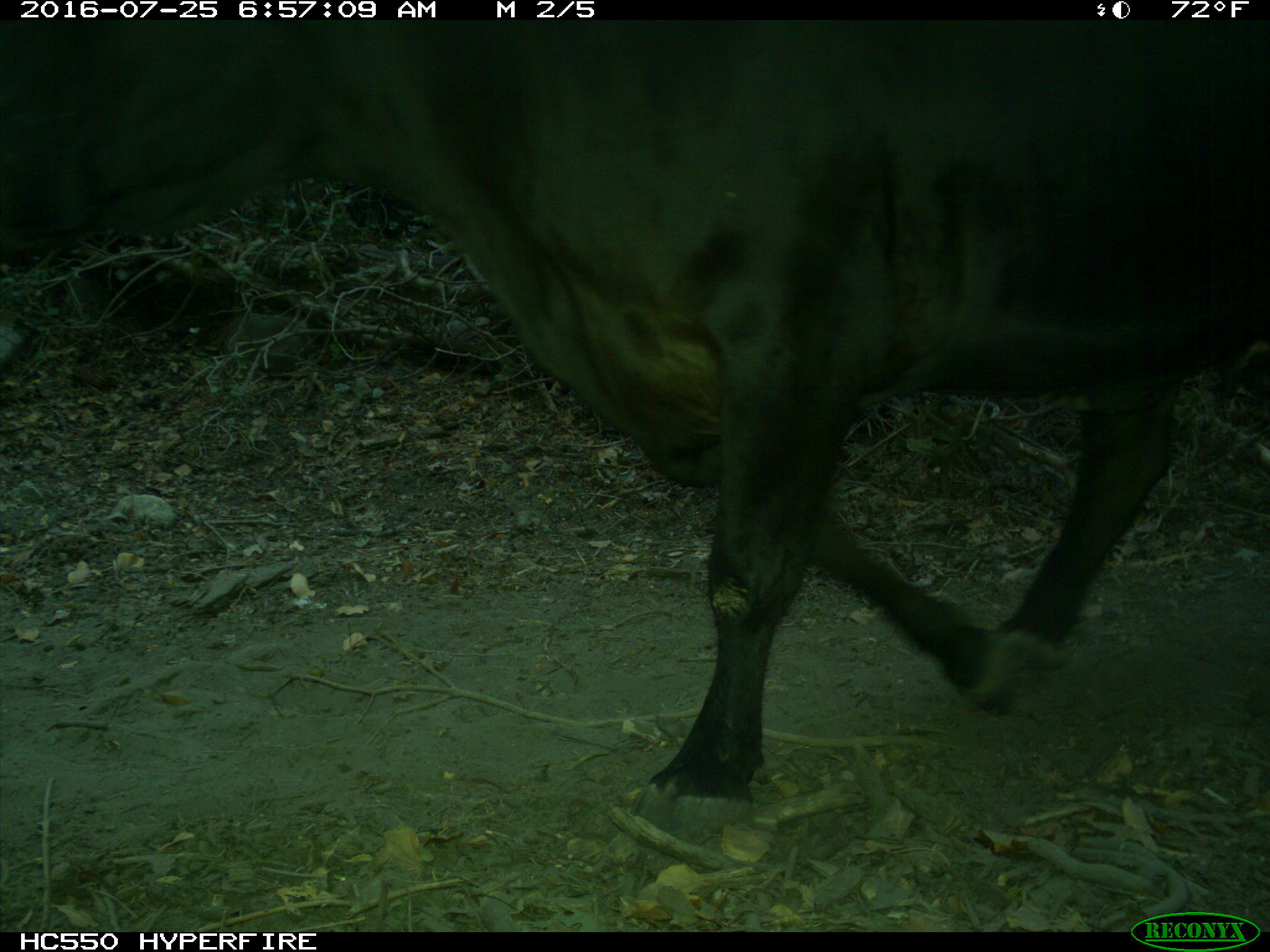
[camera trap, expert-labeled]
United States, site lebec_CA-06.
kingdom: Animalia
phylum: Chordata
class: Mammalia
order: Artiodactyla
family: Bovidae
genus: Bos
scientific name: Bos taurus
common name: domestic cow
Bos taurus (domestic cow).